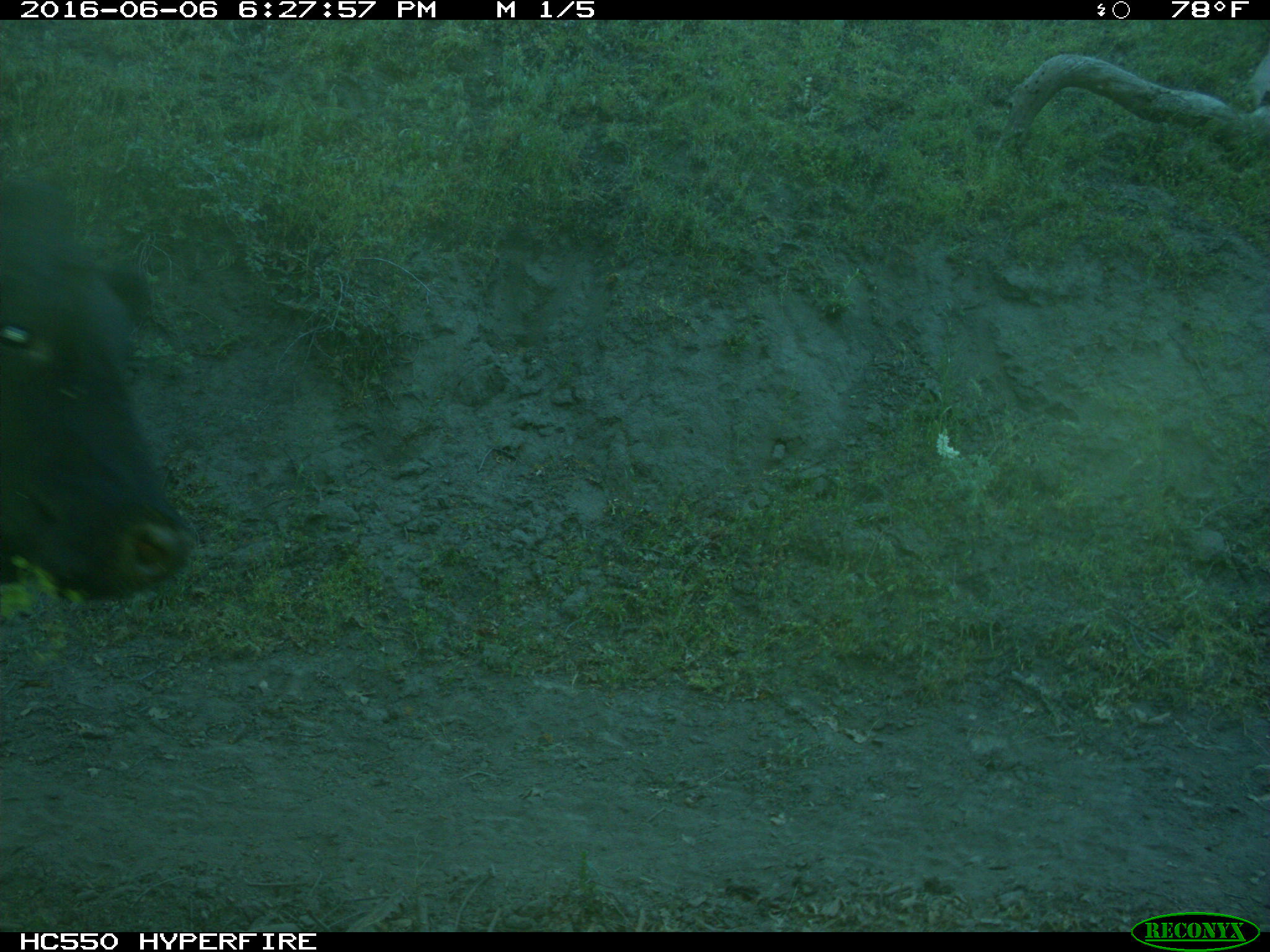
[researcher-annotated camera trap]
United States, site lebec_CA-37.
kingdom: Animalia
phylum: Chordata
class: Mammalia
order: Artiodactyla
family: Bovidae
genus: Bos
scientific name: Bos taurus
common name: domestic cow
Bos taurus (domestic cow).